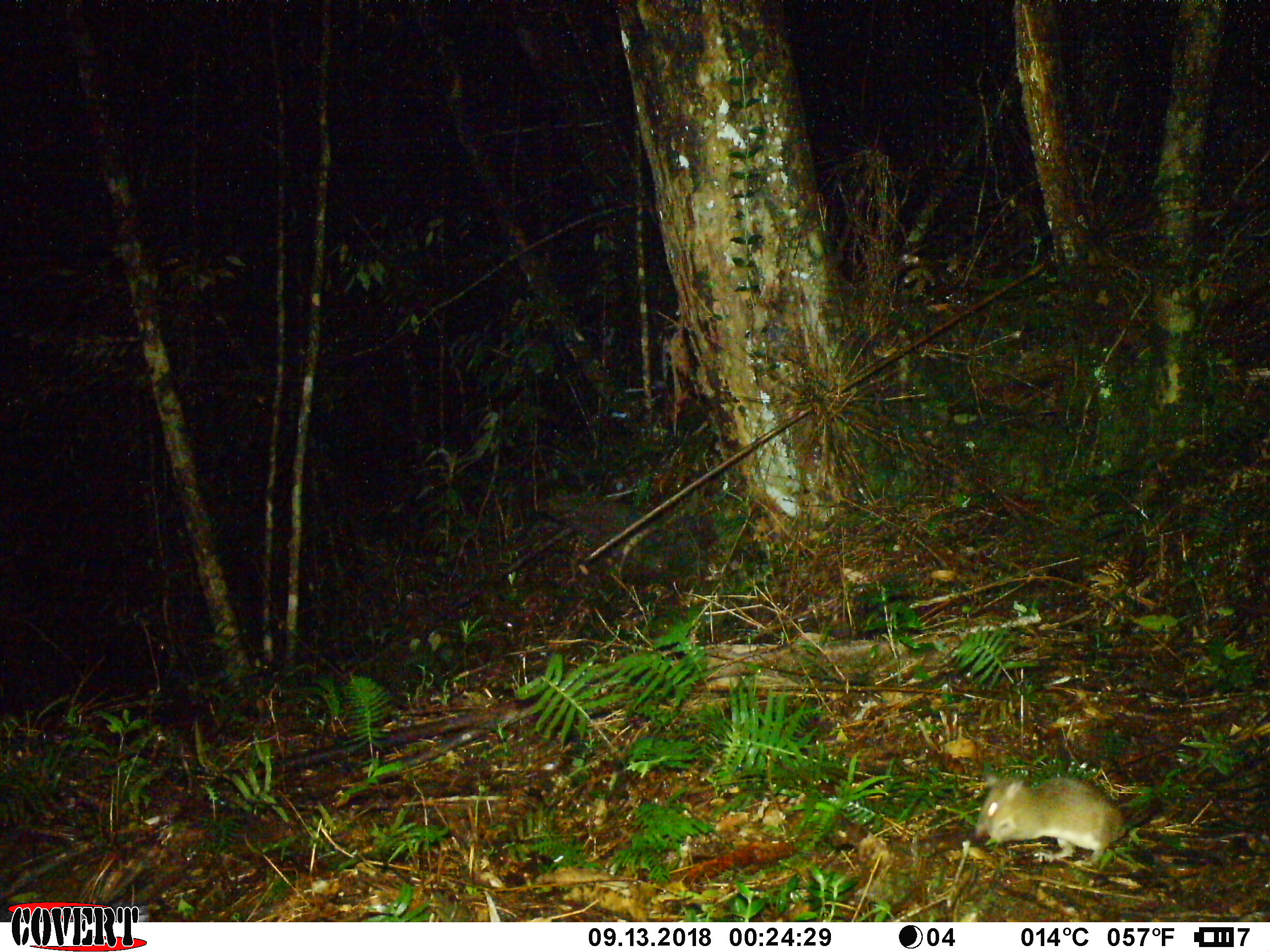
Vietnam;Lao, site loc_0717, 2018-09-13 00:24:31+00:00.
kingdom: Animalia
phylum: Chordata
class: Mammalia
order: Rodentia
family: Muridae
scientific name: Muridae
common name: old-world mice and rats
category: unidentified murid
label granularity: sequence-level